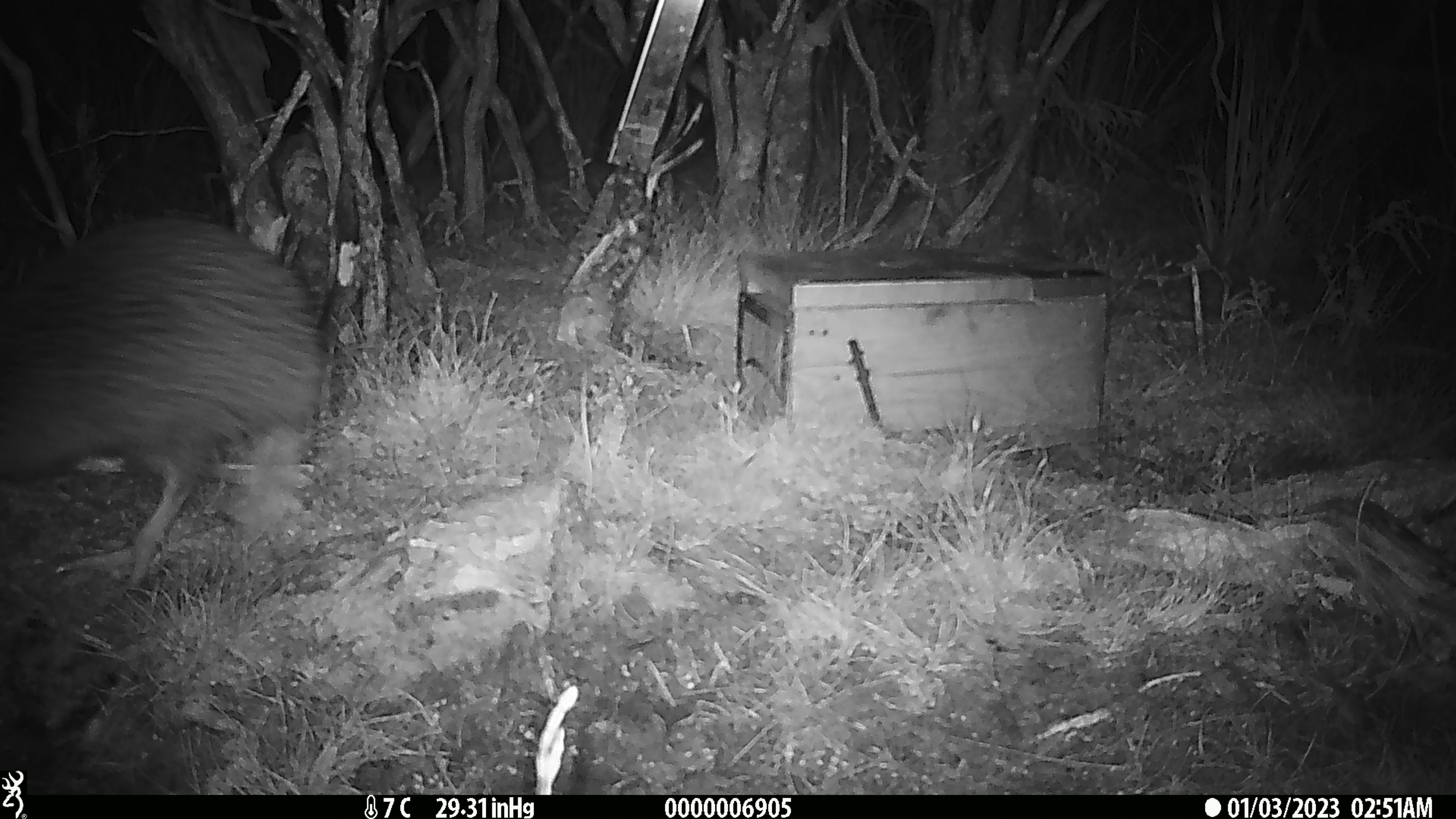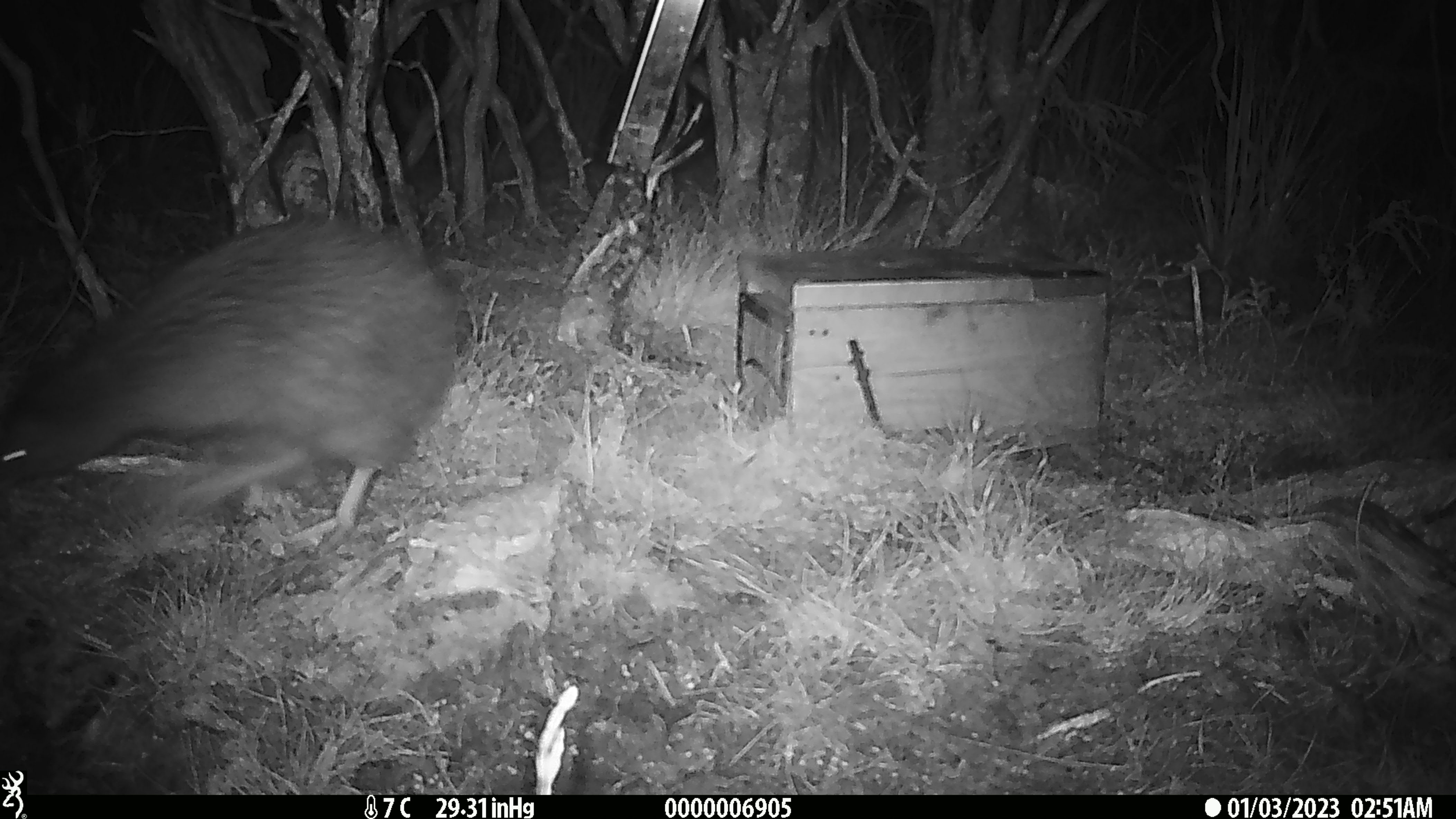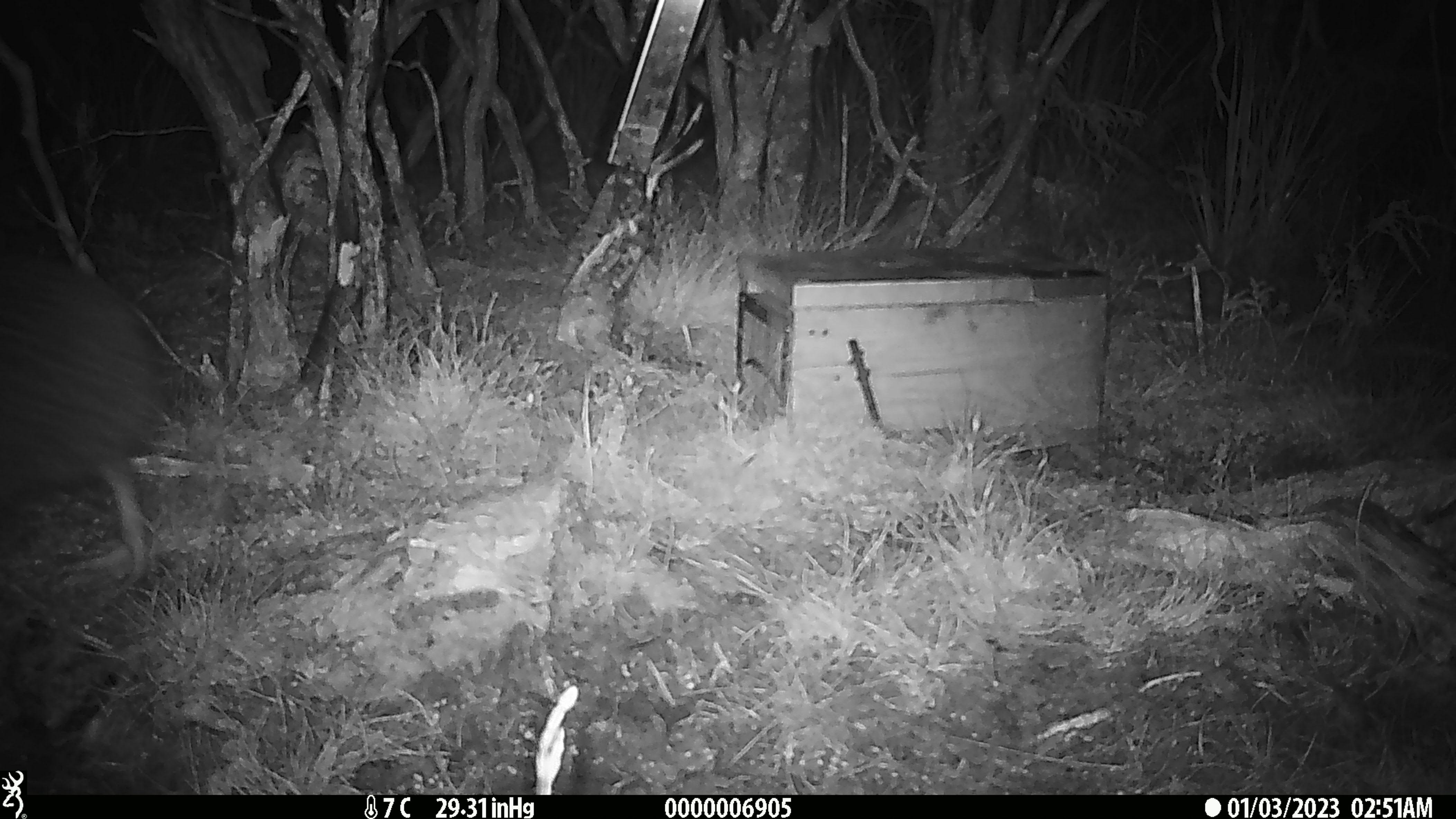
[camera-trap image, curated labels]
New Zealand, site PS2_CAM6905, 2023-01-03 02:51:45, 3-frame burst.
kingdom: Animalia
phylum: Chordata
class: Aves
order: Apterygiformes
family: Apterygidae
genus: Apteryx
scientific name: Apteryx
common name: kiwi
Kiwi (Apteryx).